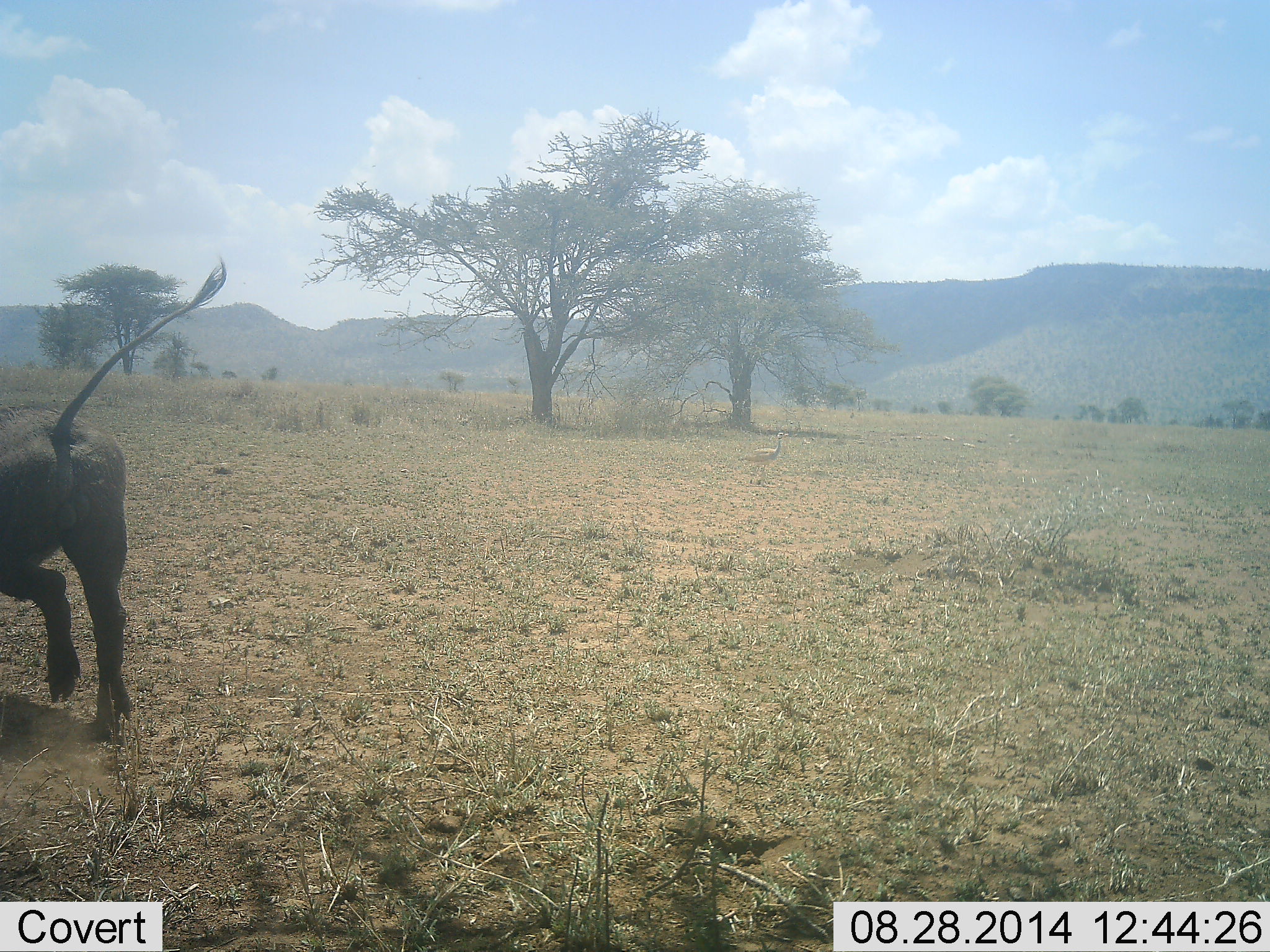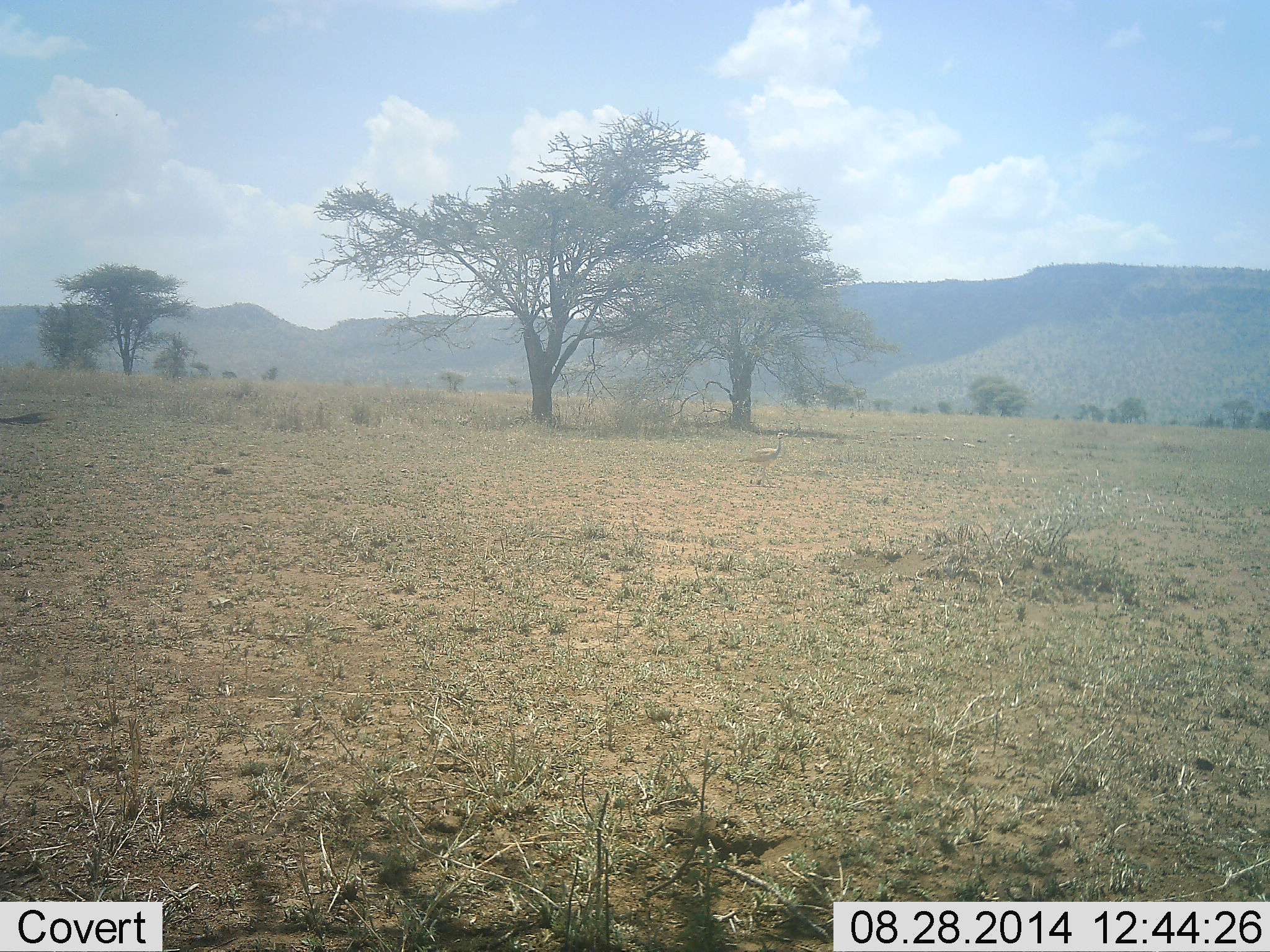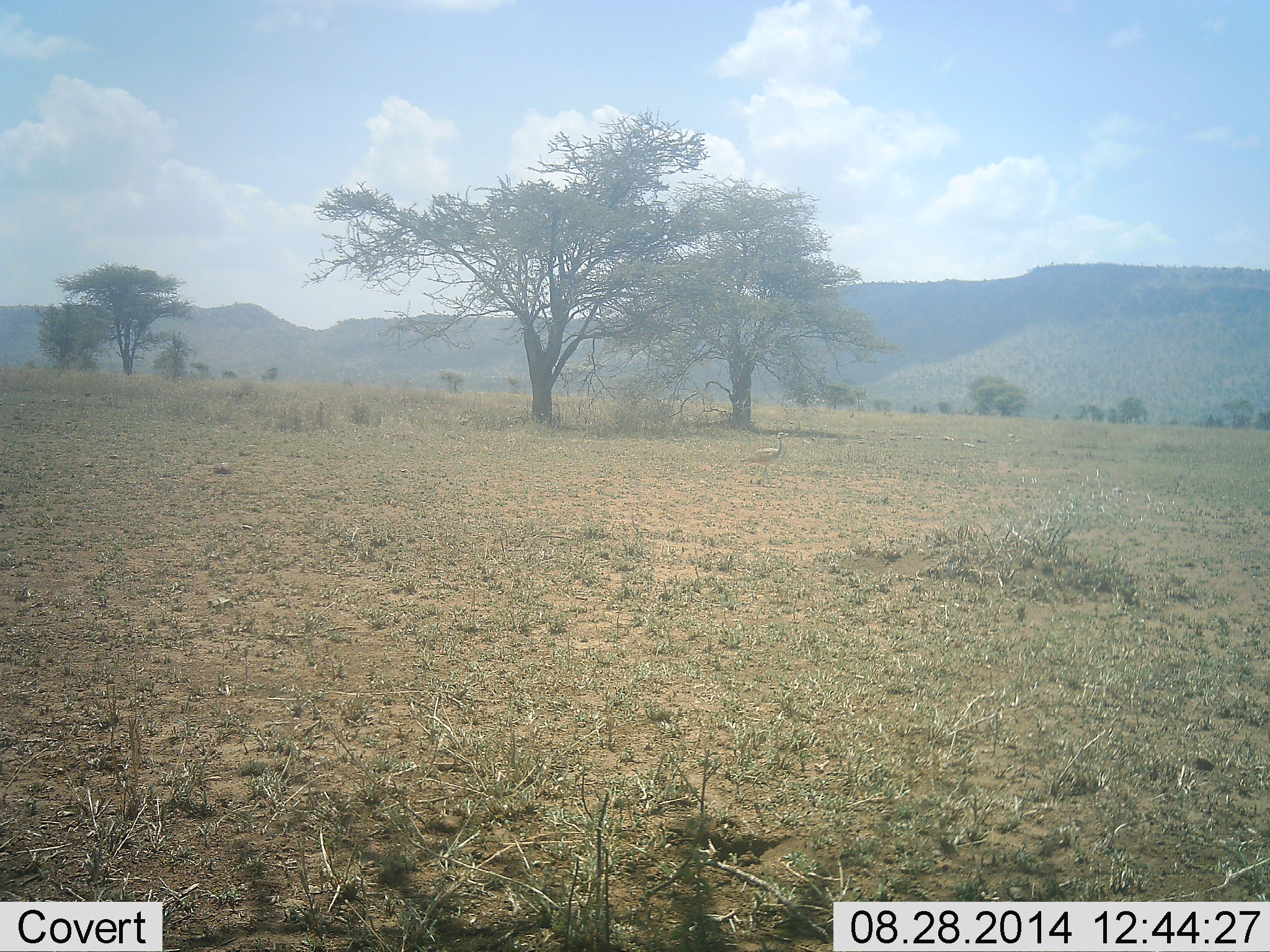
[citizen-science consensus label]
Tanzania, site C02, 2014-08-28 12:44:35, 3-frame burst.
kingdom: Animalia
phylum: Chordata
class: Mammalia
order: Artiodactyla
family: Suidae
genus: Phacochoerus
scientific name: Phacochoerus africanus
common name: warthog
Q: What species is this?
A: Warthog (Phacochoerus africanus).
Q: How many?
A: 1.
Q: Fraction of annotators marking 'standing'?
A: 0%.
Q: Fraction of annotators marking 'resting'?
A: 0%.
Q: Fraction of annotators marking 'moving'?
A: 91%.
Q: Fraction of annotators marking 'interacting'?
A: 9%.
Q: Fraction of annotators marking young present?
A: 0%.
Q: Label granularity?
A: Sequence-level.